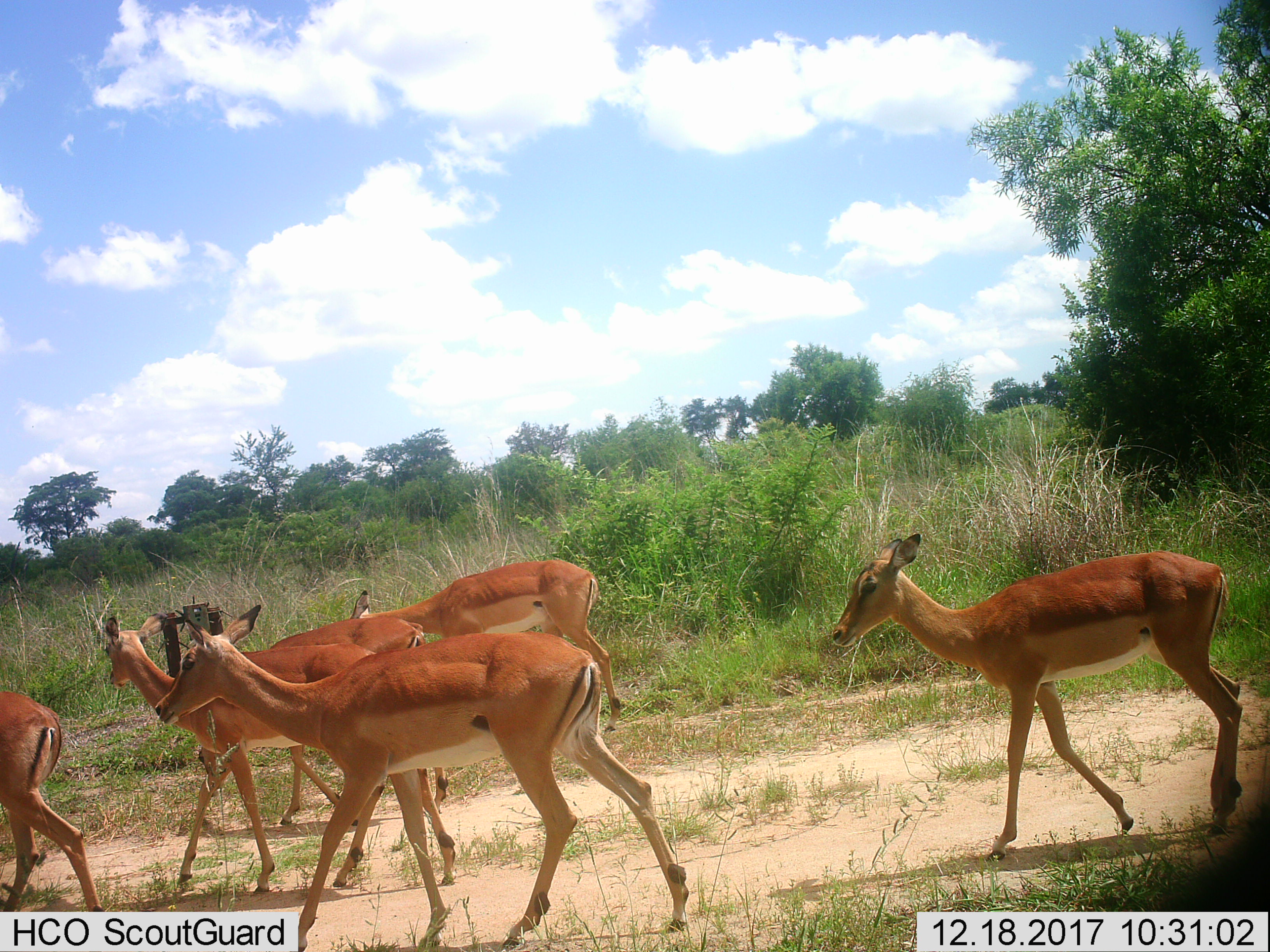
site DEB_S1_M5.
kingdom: Animalia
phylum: Chordata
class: Mammalia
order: Artiodactyla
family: Bovidae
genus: Aepyceros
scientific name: Aepyceros melampus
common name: impala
Impala (Aepyceros melampus), count 6. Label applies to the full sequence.